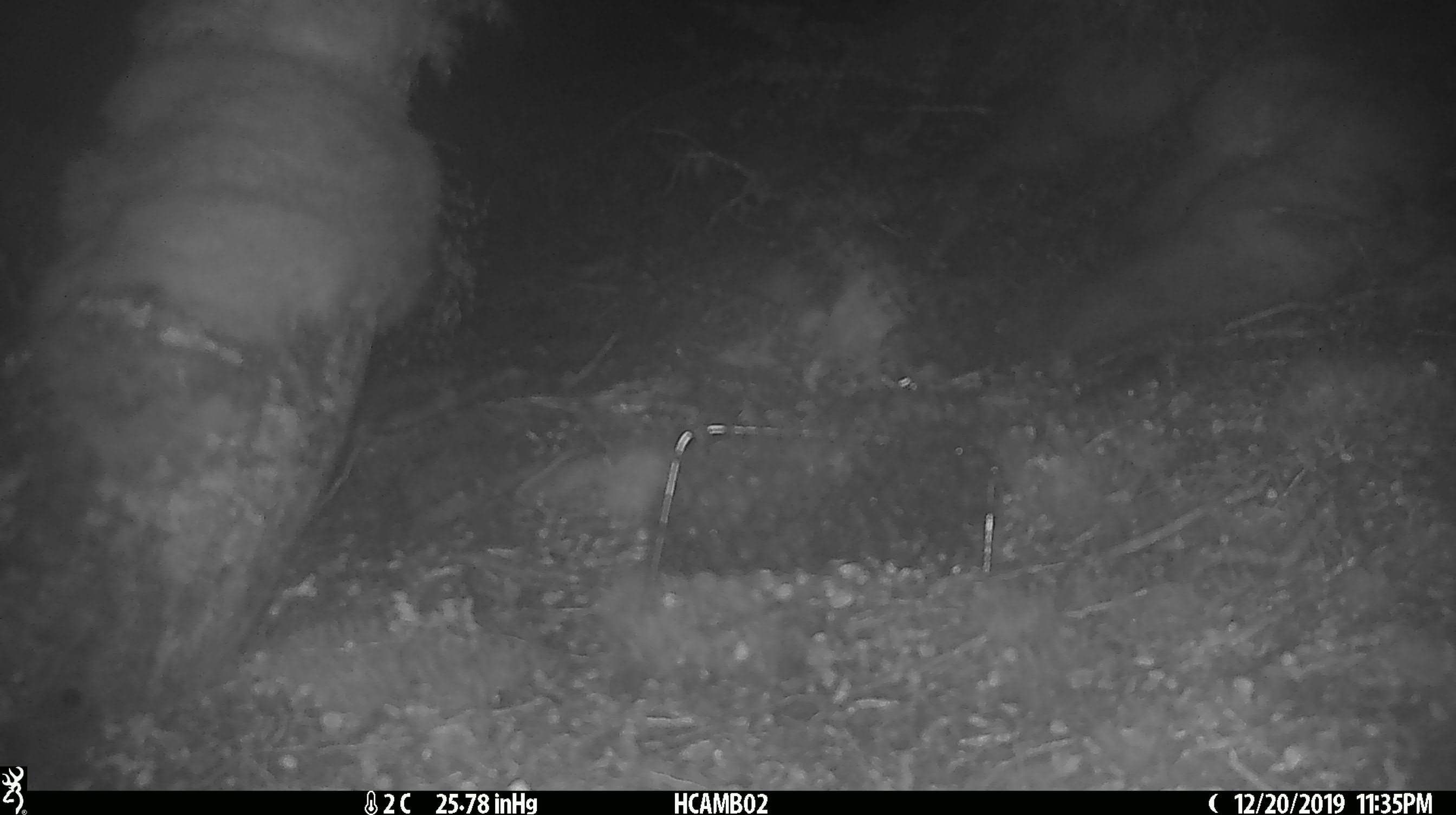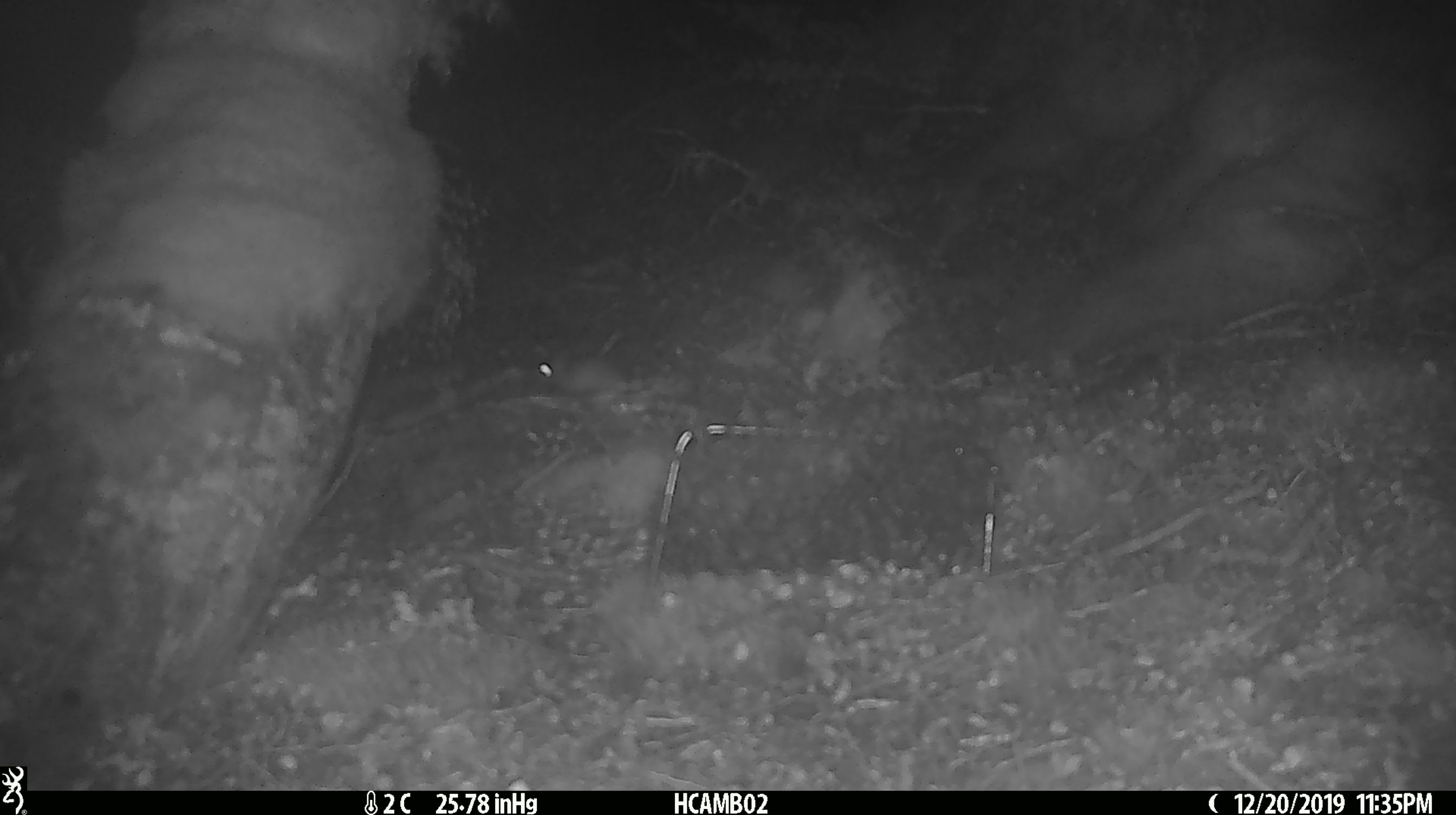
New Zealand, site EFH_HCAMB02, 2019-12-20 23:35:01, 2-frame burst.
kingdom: Animalia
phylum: Chordata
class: Mammalia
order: Rodentia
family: Muridae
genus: Mus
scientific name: Mus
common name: mouse